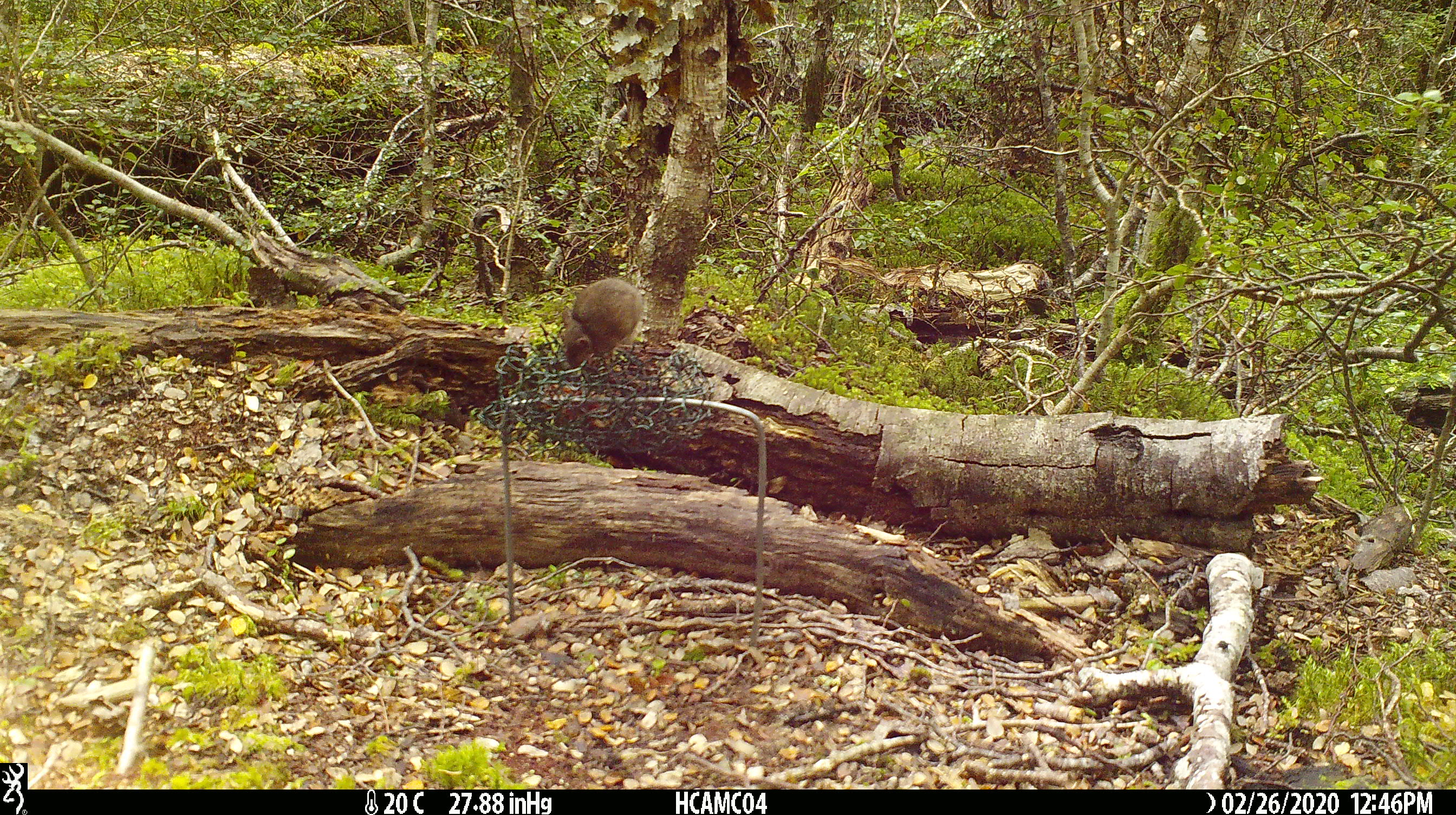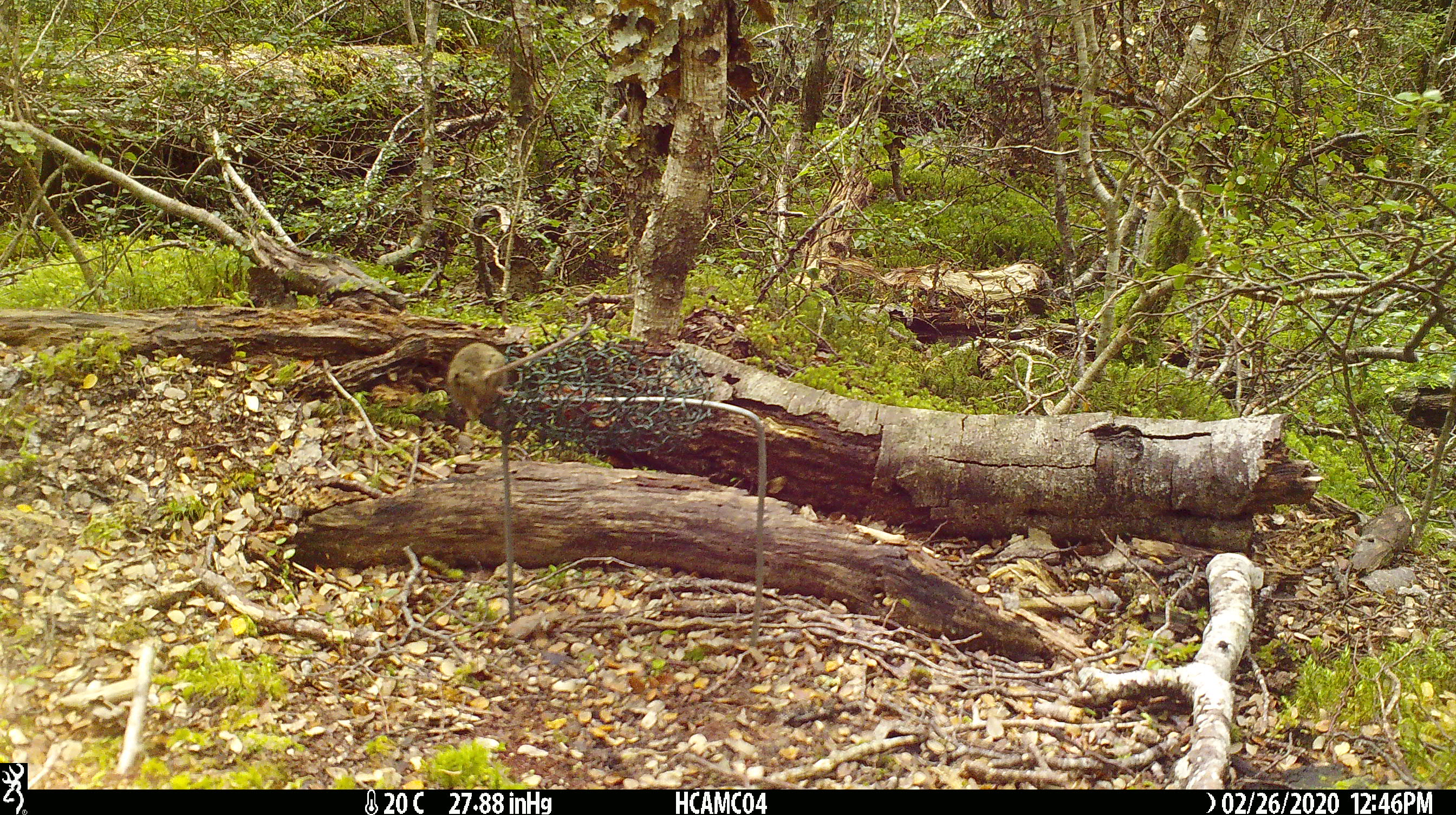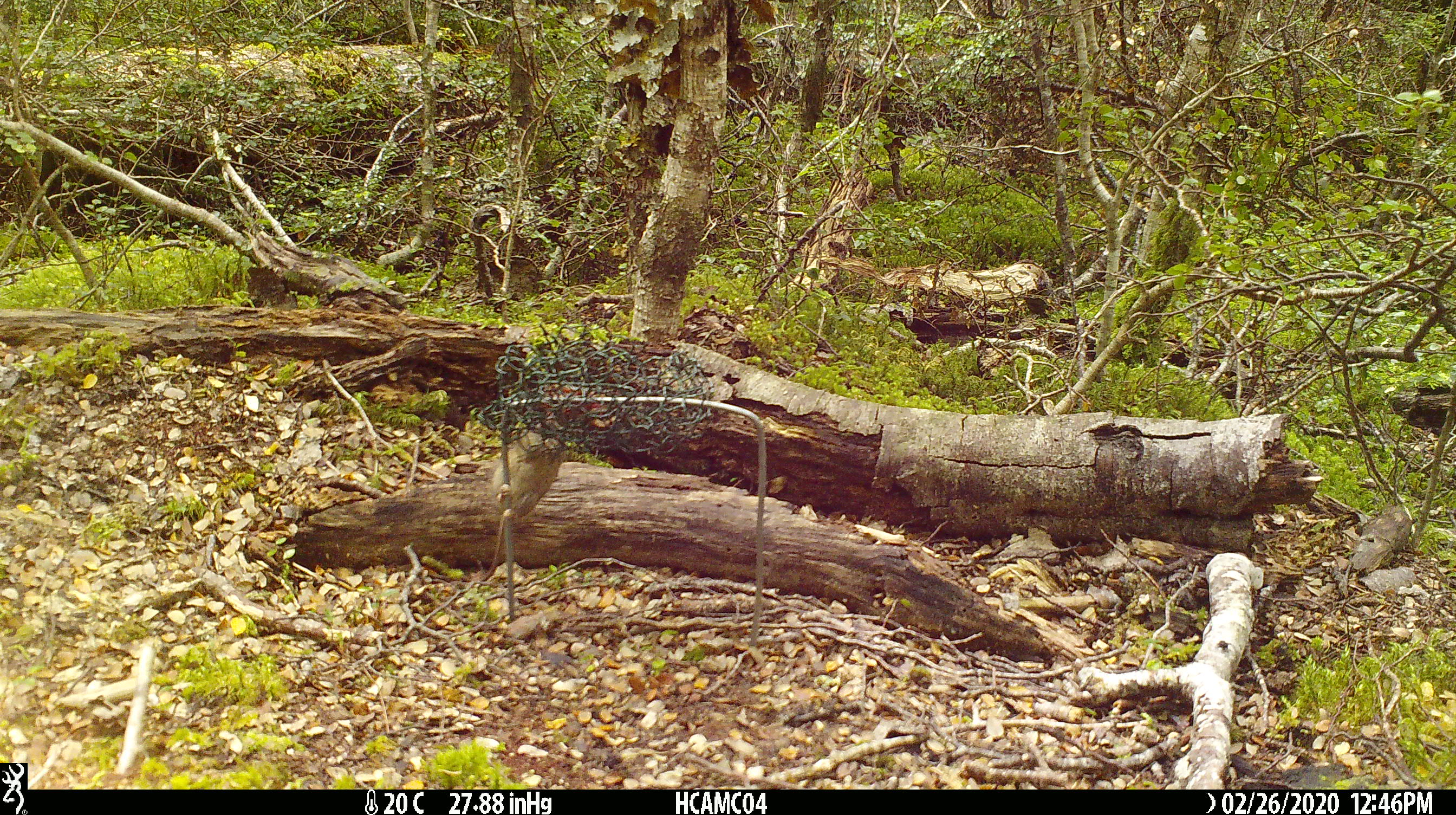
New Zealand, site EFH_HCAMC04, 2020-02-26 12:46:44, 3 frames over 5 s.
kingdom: Animalia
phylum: Chordata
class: Mammalia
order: Rodentia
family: Muridae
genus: Mus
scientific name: Mus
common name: mouse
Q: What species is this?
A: Mouse (Mus).